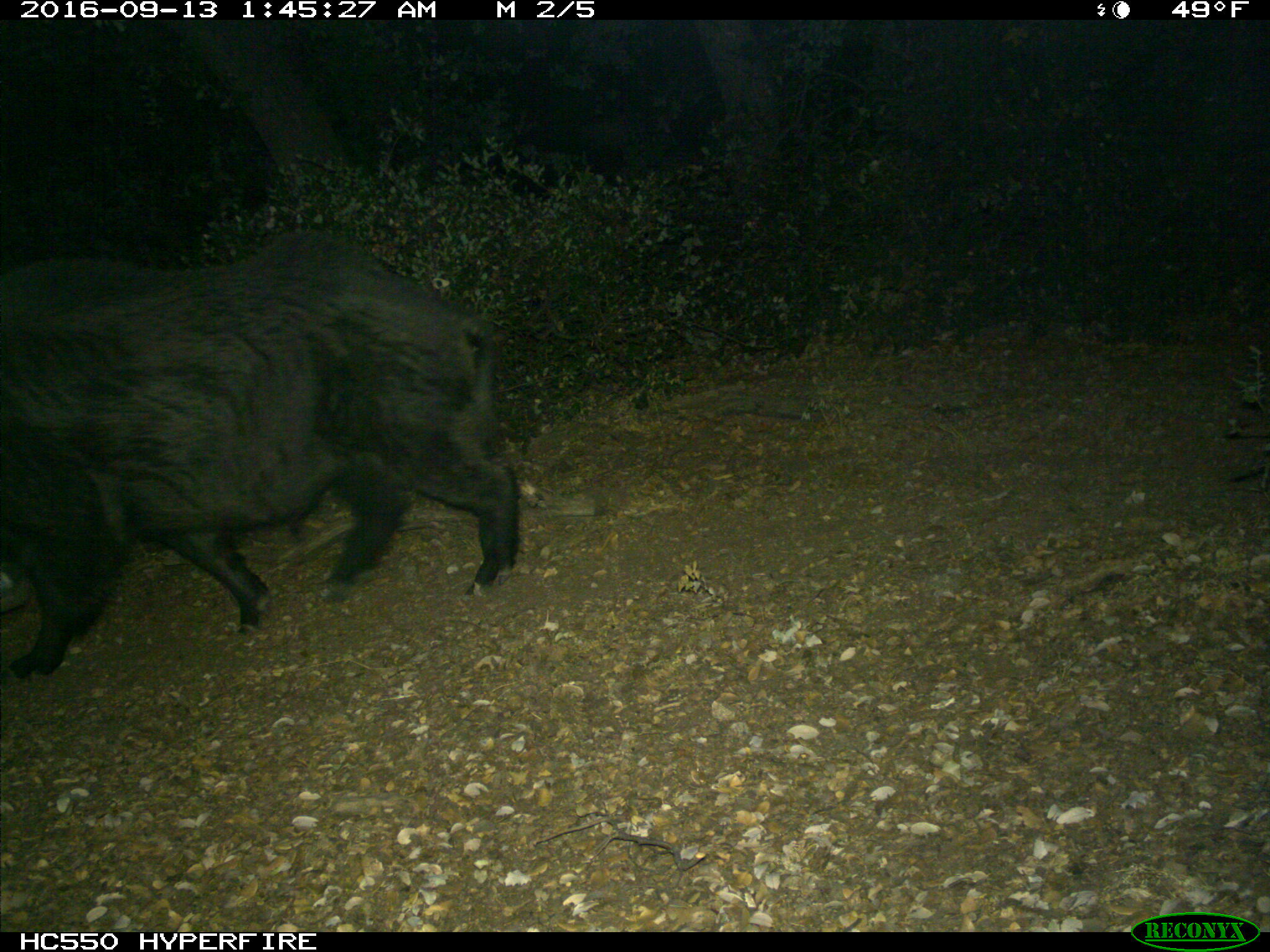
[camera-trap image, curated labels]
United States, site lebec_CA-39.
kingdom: Animalia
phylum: Chordata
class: Mammalia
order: Artiodactyla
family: Suidae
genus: Sus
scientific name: Sus scrofa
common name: wild boar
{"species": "Sus scrofa (wild boar)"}